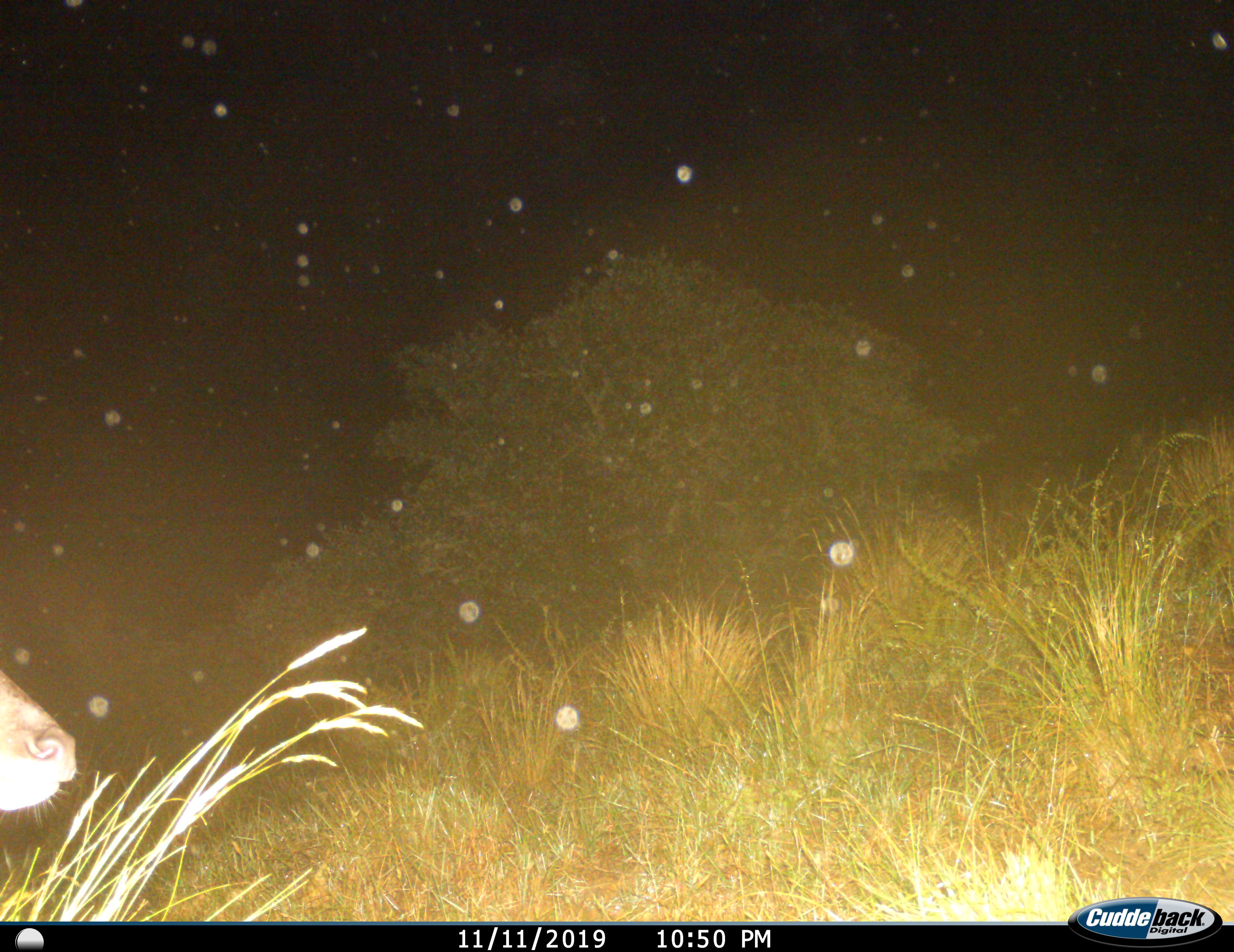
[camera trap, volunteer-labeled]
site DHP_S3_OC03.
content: unidentified animal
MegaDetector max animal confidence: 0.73